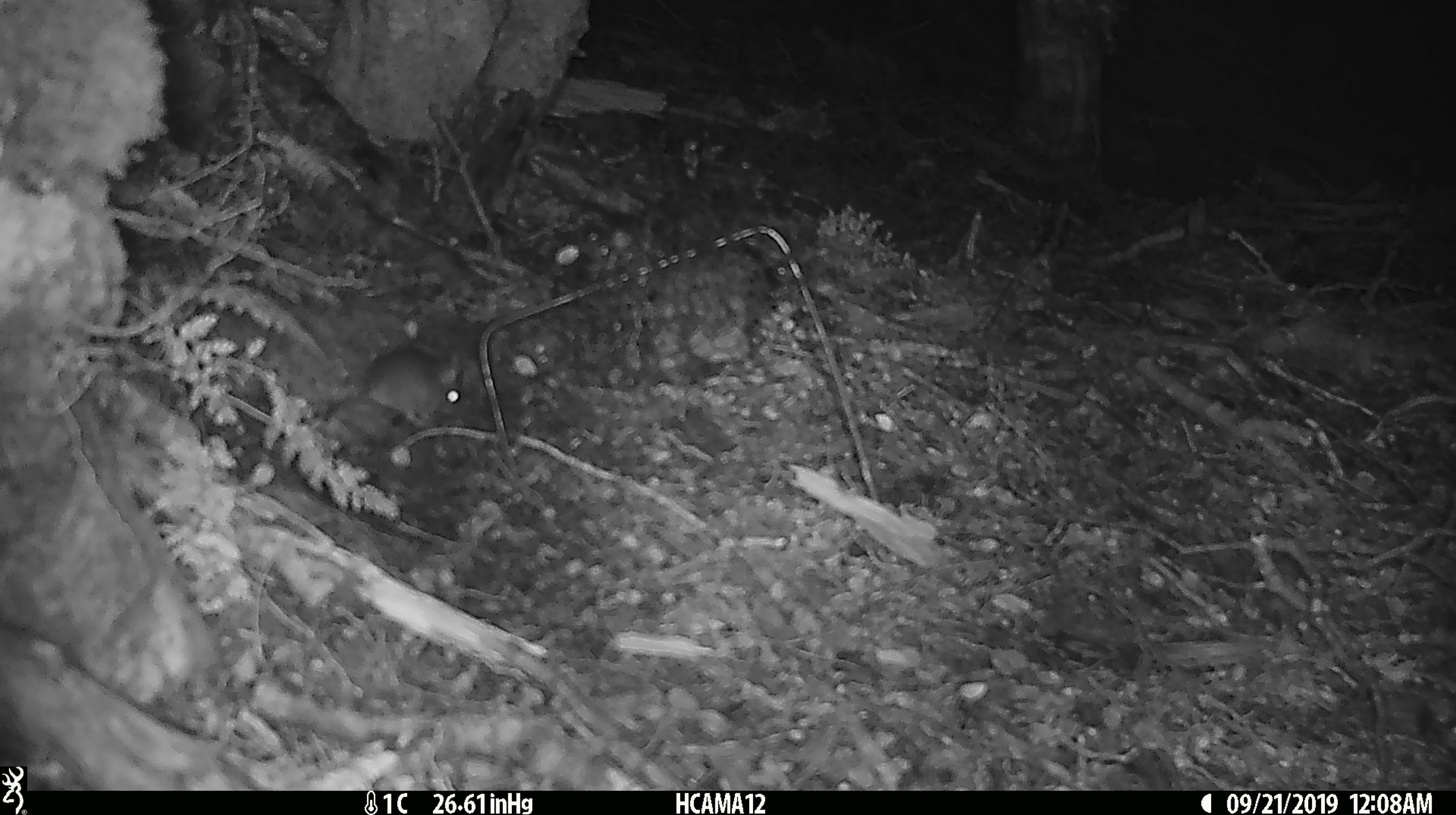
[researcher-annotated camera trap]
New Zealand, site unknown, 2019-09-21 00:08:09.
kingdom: Animalia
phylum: Chordata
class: Mammalia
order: Rodentia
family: Muridae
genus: Mus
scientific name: Mus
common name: mouse